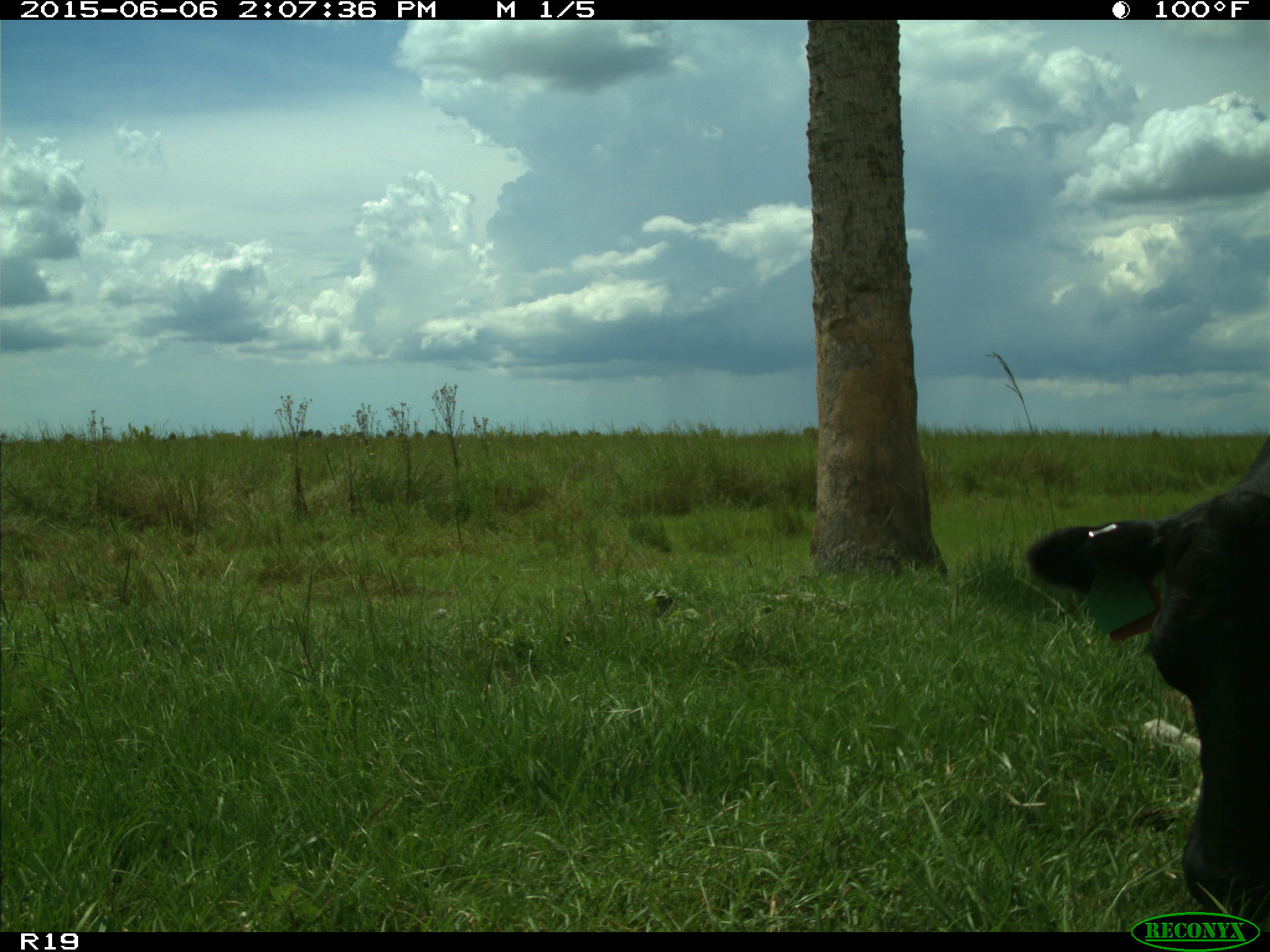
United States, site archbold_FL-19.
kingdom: Animalia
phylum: Chordata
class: Mammalia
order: Artiodactyla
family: Bovidae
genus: Bos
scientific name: Bos taurus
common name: domestic cow